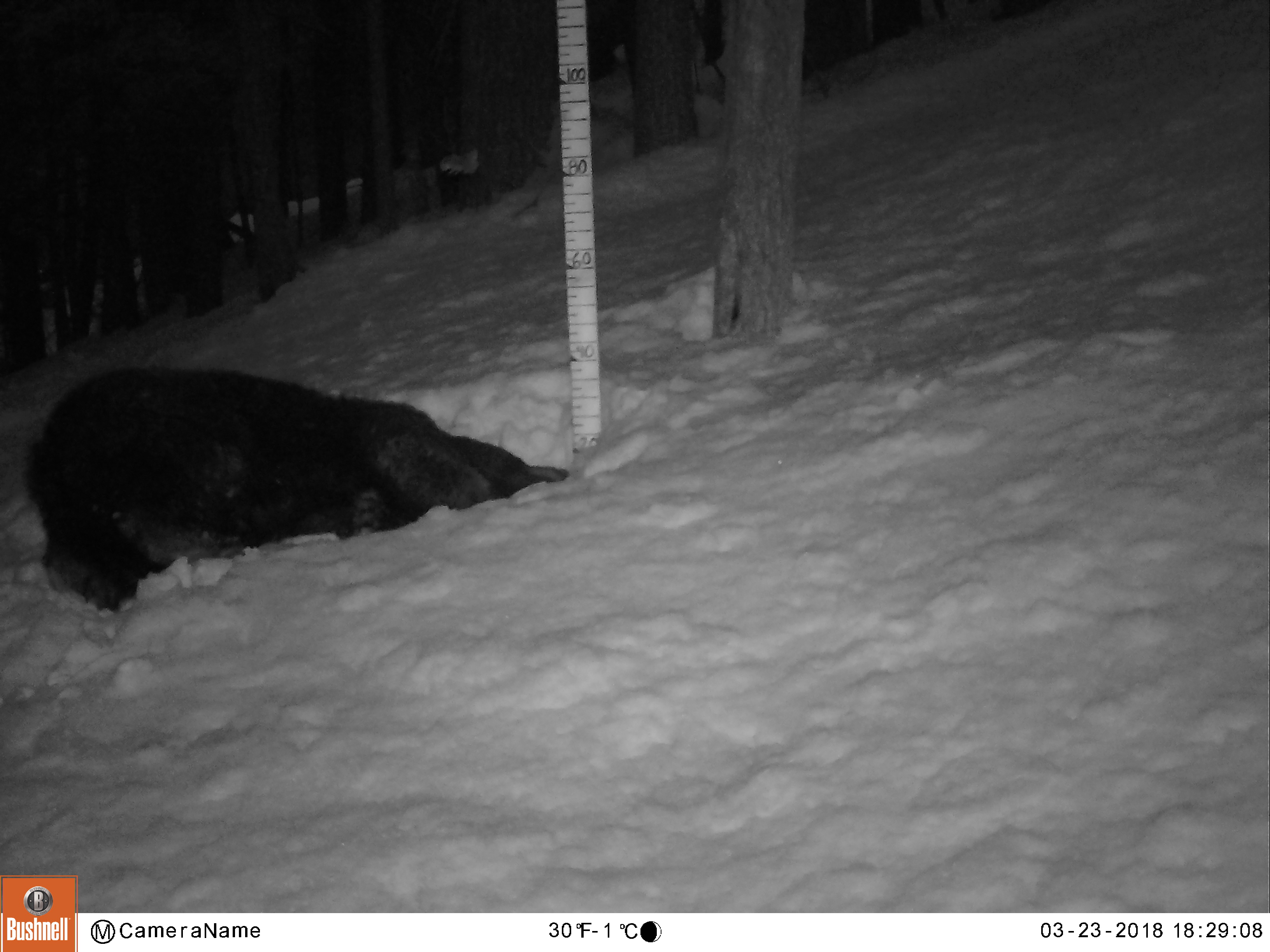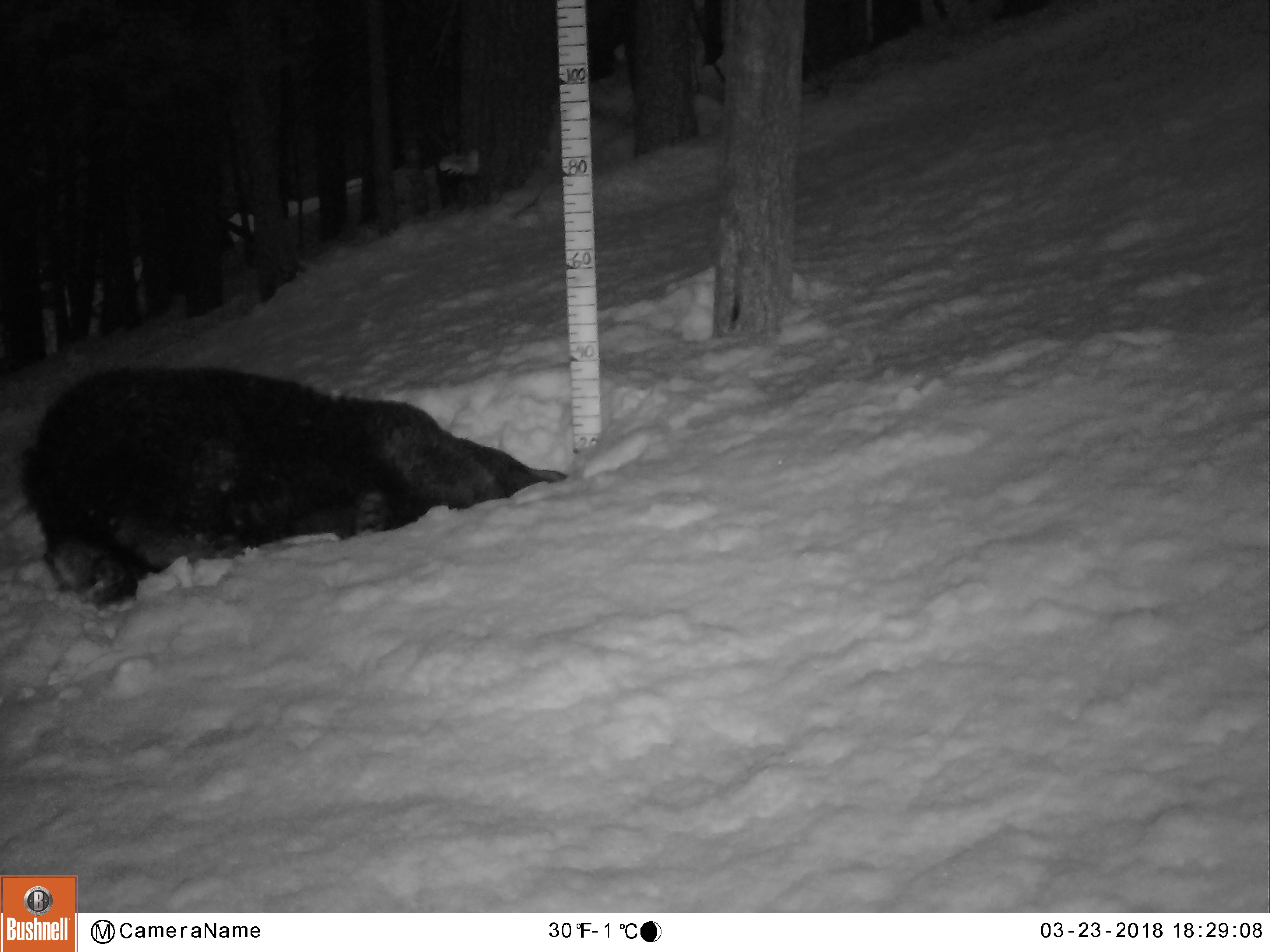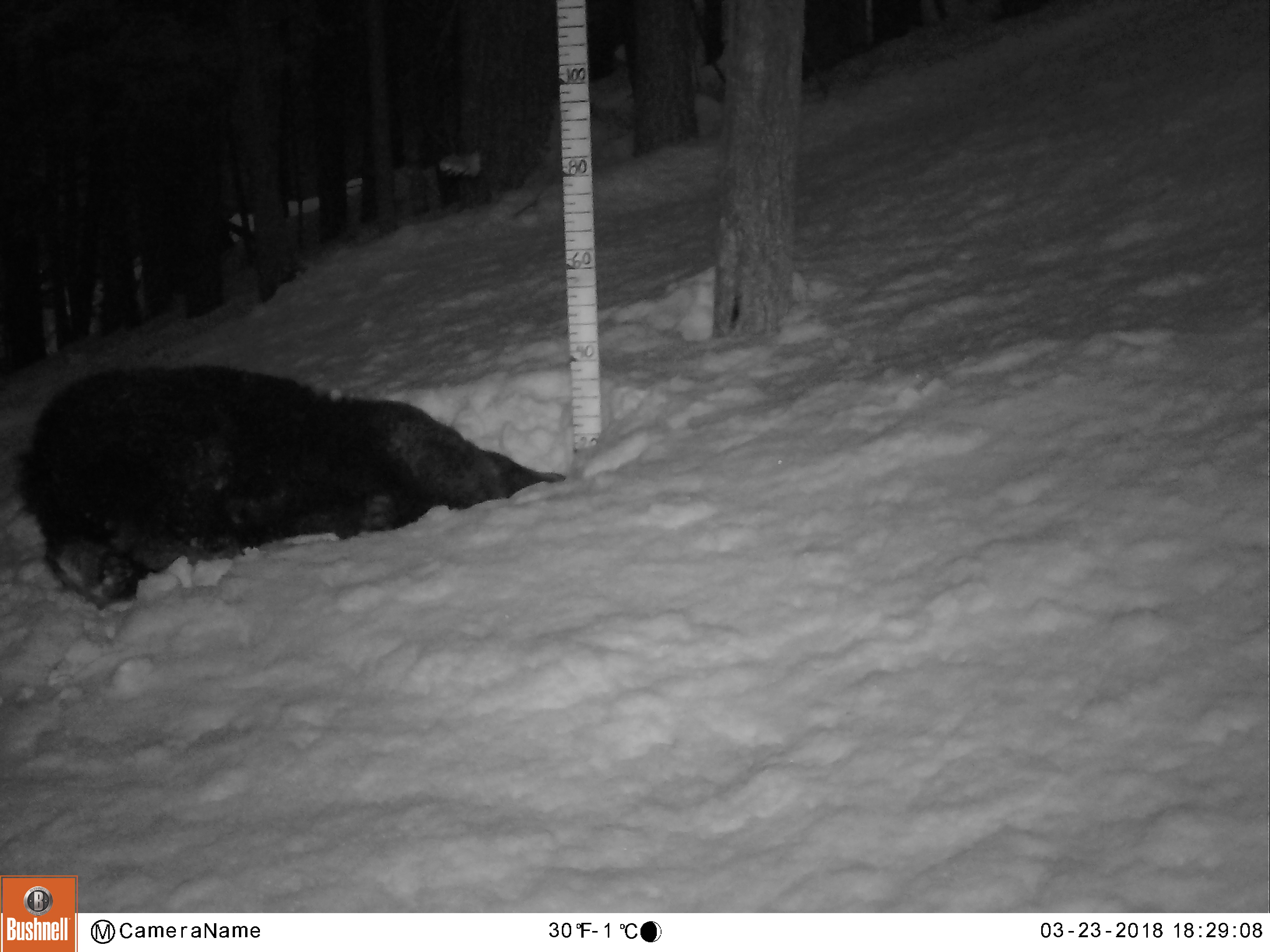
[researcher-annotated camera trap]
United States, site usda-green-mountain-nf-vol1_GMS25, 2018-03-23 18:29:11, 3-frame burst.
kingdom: Animalia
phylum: Chordata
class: Mammalia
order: Carnivora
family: Ursidae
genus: Ursus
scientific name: Ursus americanus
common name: black bear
Black bear (Ursus americanus).